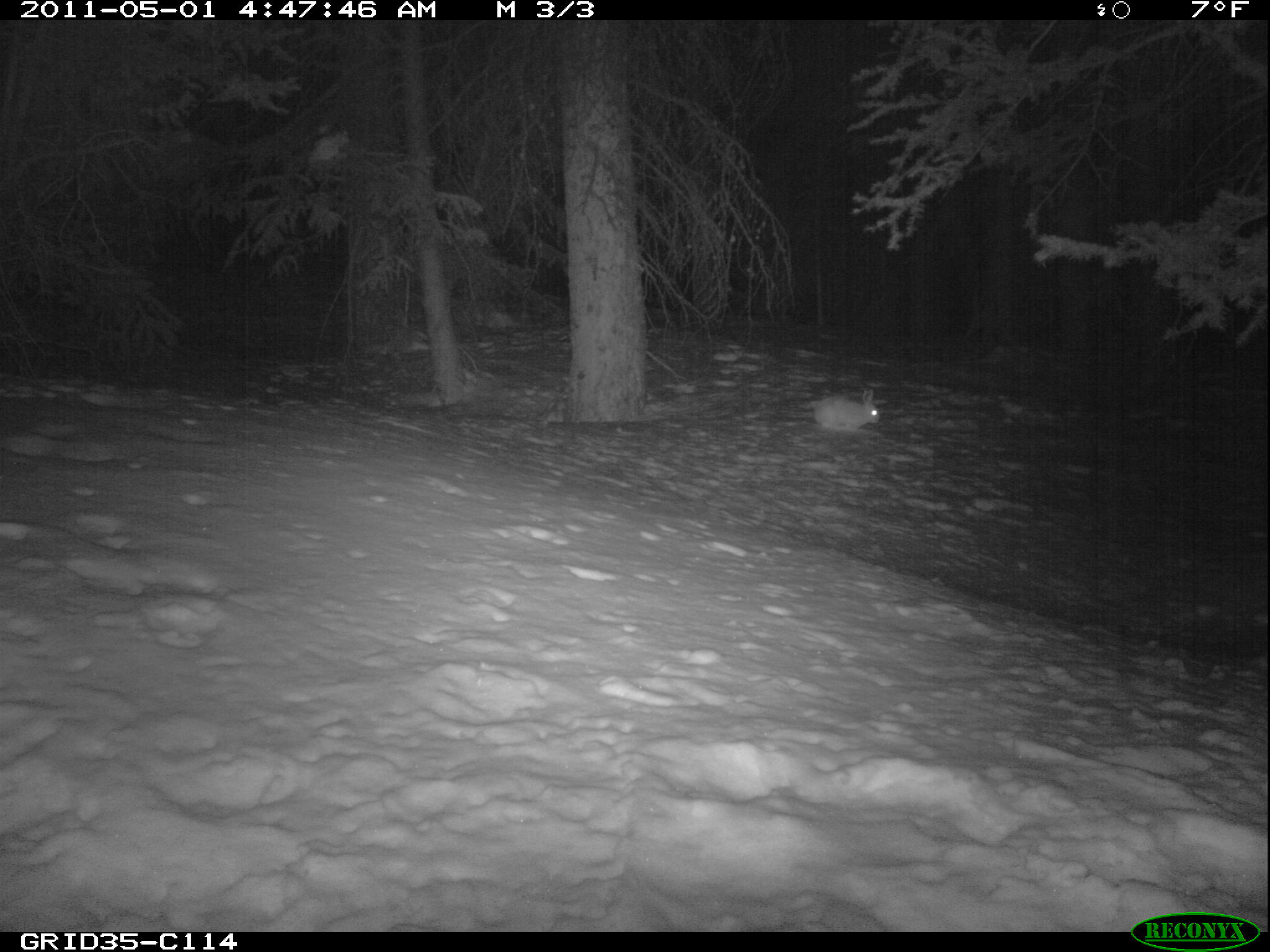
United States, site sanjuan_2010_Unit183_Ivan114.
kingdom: Animalia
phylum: Chordata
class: Mammalia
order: Lagomorpha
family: Leporidae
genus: Lepus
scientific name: Lepus americanus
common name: snowshoe hare